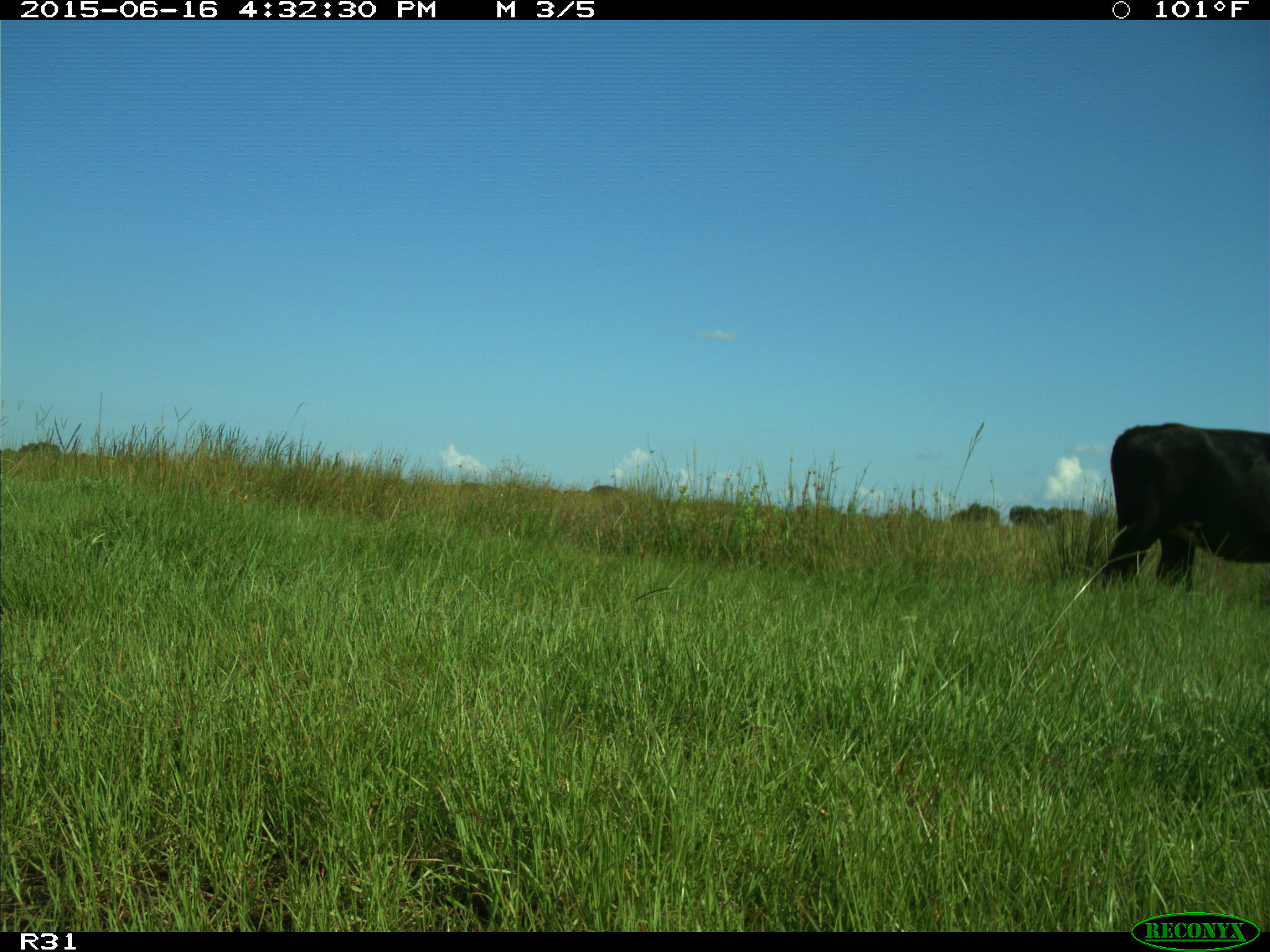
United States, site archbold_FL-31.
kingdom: Animalia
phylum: Chordata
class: Mammalia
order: Artiodactyla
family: Bovidae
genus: Bos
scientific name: Bos taurus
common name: domestic cow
Bos taurus (domestic cow).